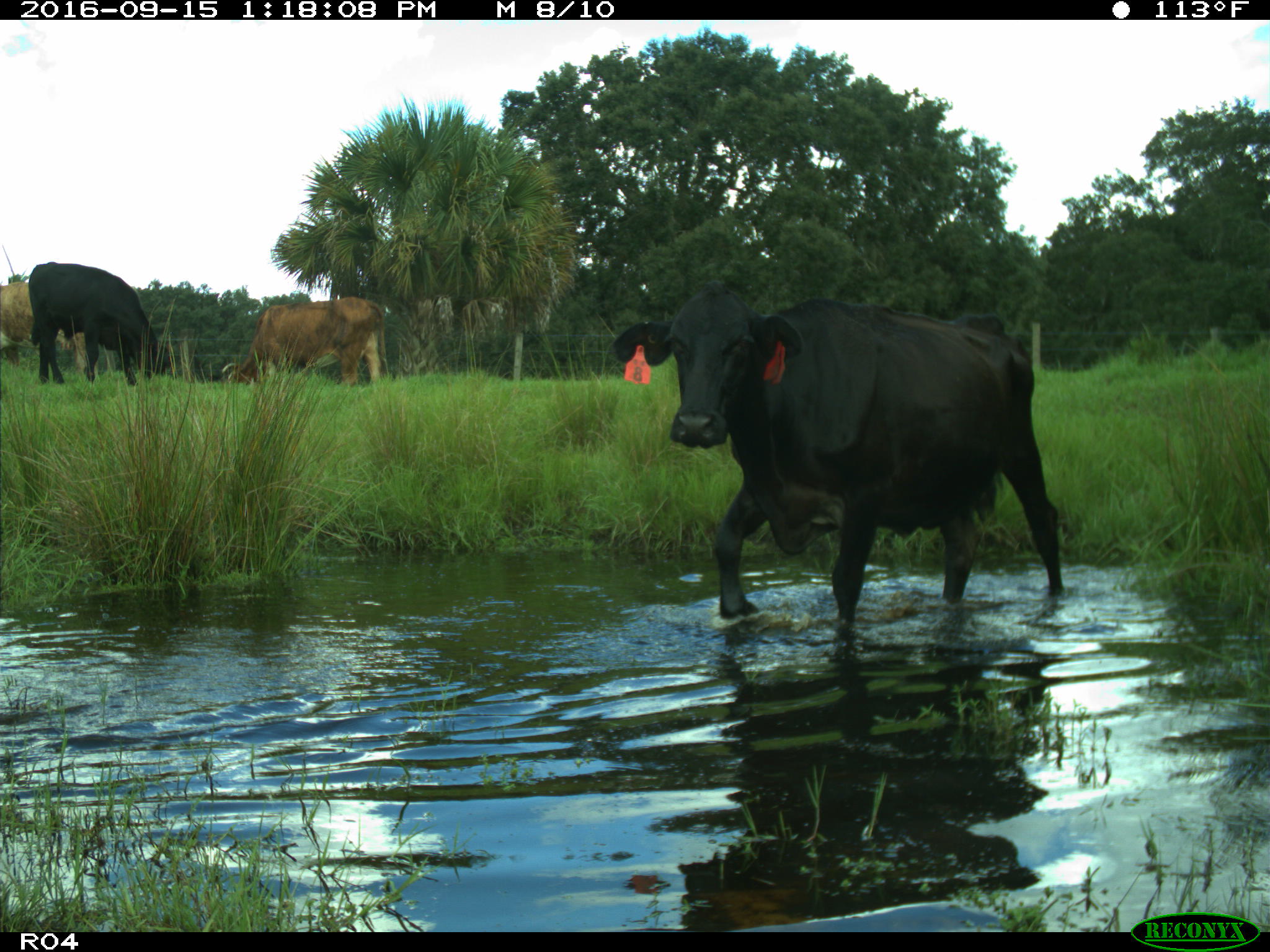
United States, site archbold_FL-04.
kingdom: Animalia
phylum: Chordata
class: Mammalia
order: Artiodactyla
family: Bovidae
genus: Bos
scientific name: Bos taurus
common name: domestic cow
Bos taurus (domestic cow).